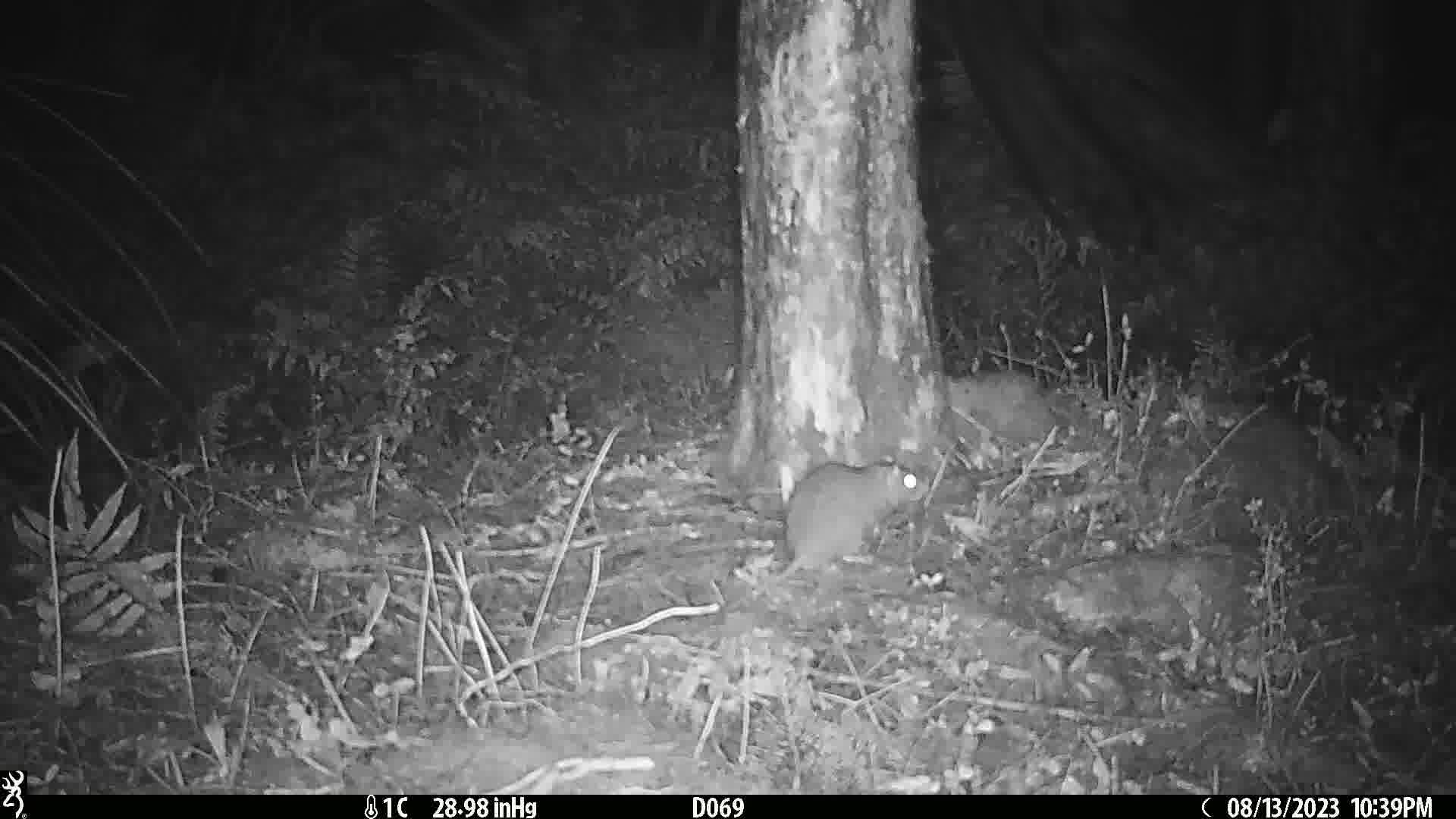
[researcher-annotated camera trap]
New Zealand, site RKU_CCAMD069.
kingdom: Animalia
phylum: Chordata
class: Mammalia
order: Rodentia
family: Muridae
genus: Rattus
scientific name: Rattus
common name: rat